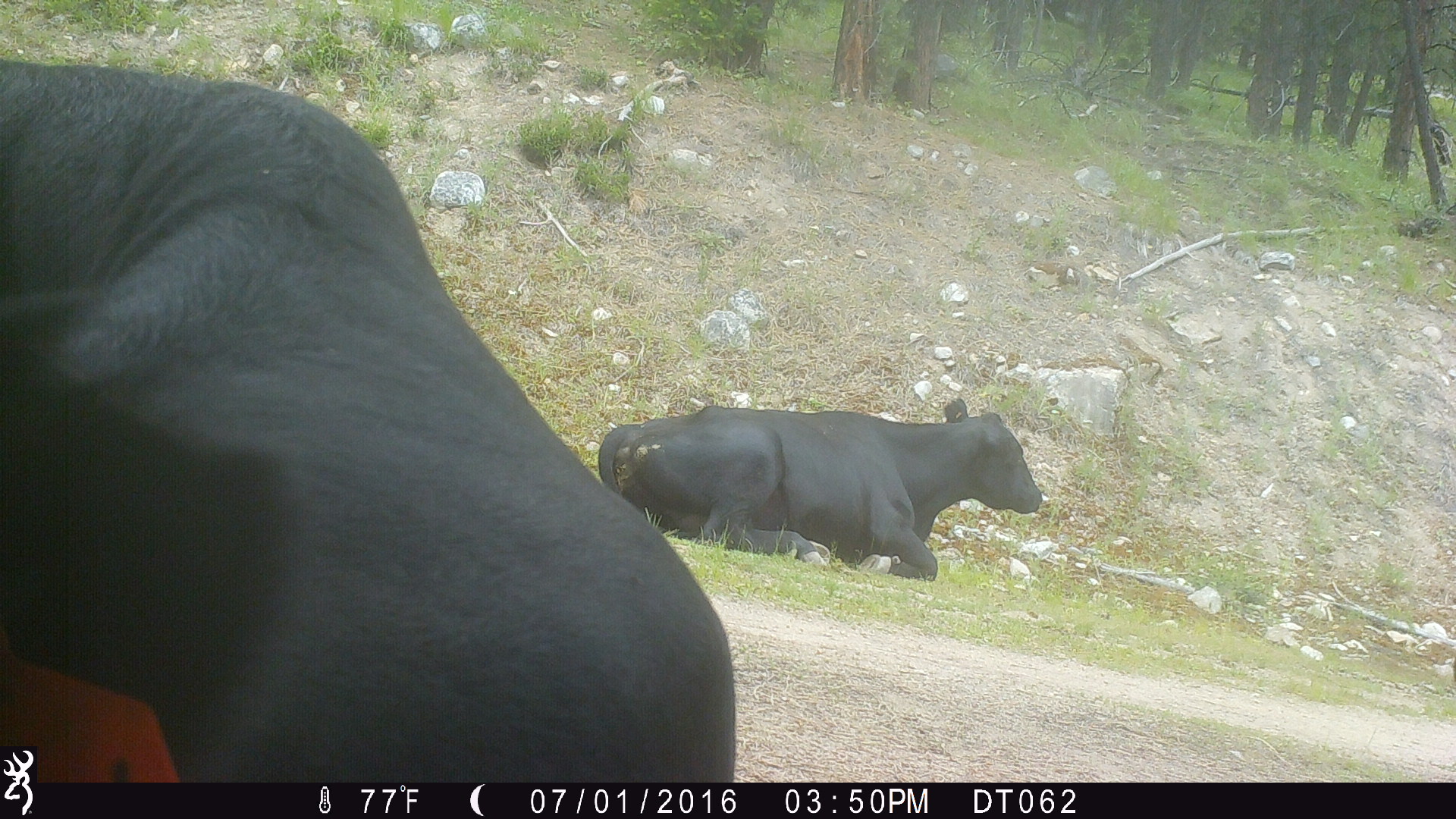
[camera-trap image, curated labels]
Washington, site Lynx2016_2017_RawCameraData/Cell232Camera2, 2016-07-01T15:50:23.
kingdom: Animalia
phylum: Chordata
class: Mammalia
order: Artiodactyla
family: Bovidae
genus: Bos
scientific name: Bos taurus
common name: domestic cattle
Domestic cattle (Bos taurus). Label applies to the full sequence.